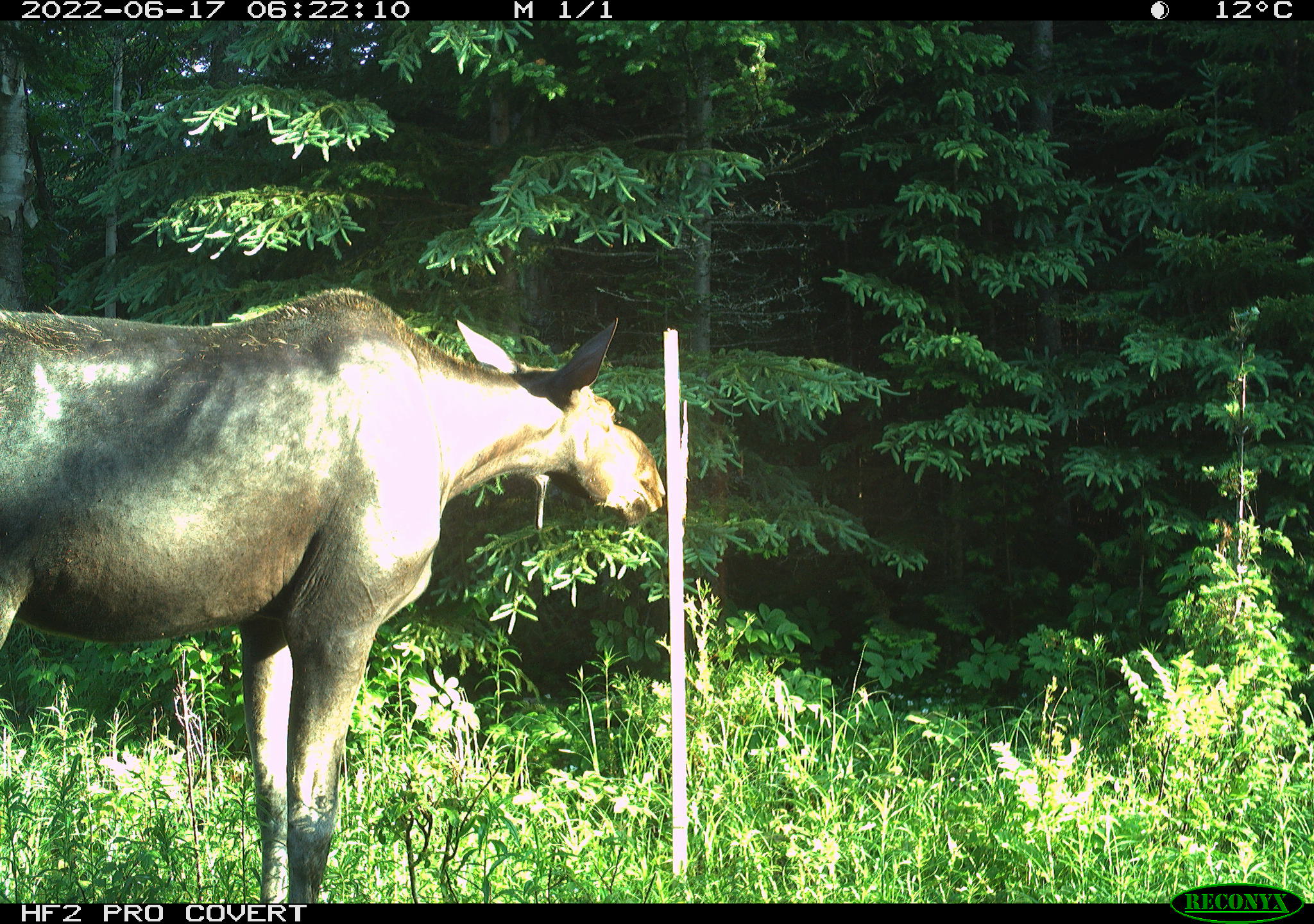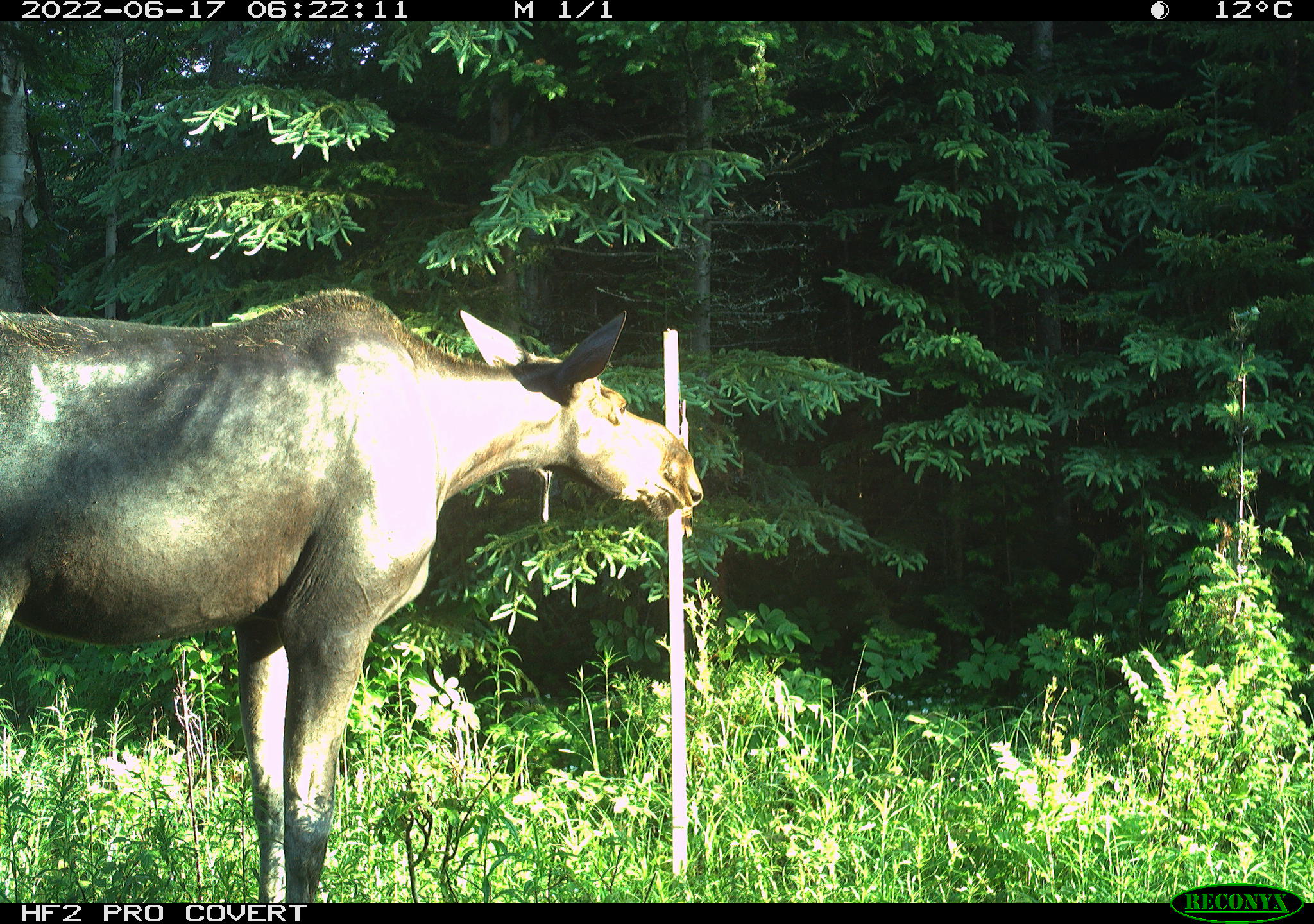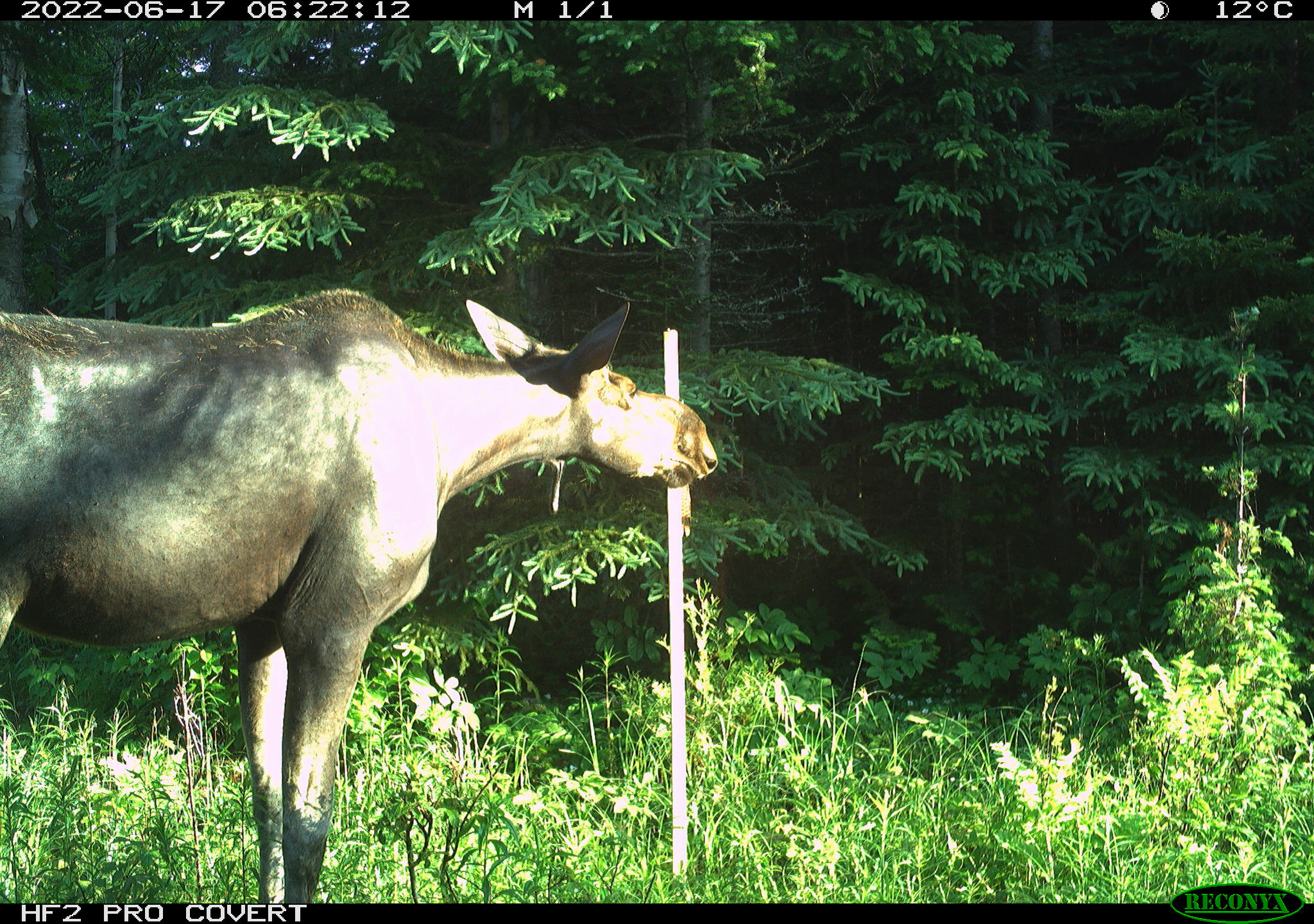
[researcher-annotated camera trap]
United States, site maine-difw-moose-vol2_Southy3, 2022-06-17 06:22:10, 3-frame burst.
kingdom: Animalia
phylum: Chordata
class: Mammalia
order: Artiodactyla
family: Cervidae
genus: Alces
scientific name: Alces alces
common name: moose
Moose (Alces alces).